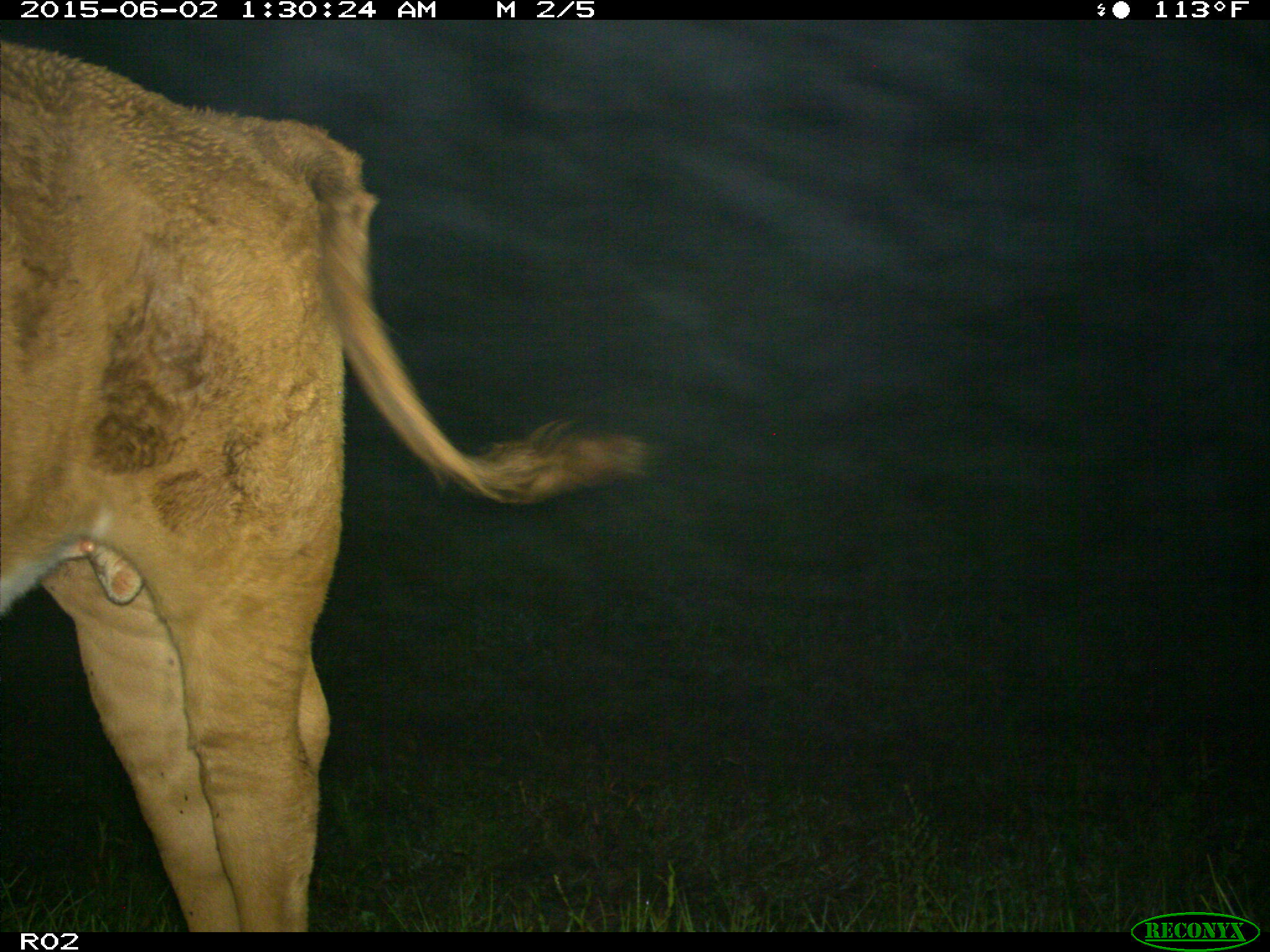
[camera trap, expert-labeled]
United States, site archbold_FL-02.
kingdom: Animalia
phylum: Chordata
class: Mammalia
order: Artiodactyla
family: Bovidae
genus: Bos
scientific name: Bos taurus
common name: domestic cow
Bos taurus (domestic cow).